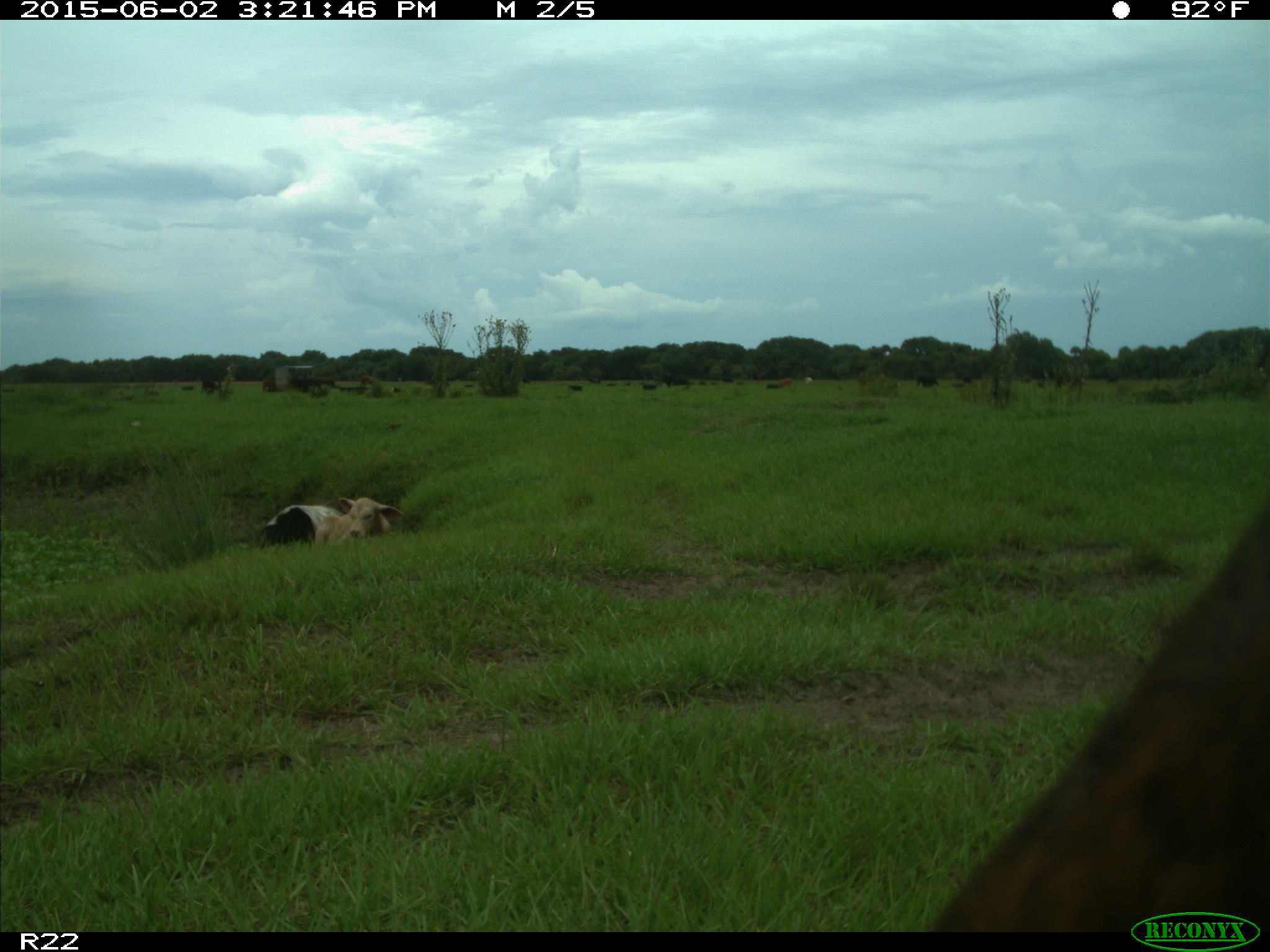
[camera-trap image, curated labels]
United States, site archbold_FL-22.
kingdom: Animalia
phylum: Chordata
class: Mammalia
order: Artiodactyla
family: Bovidae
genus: Bos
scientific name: Bos taurus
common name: domestic cow